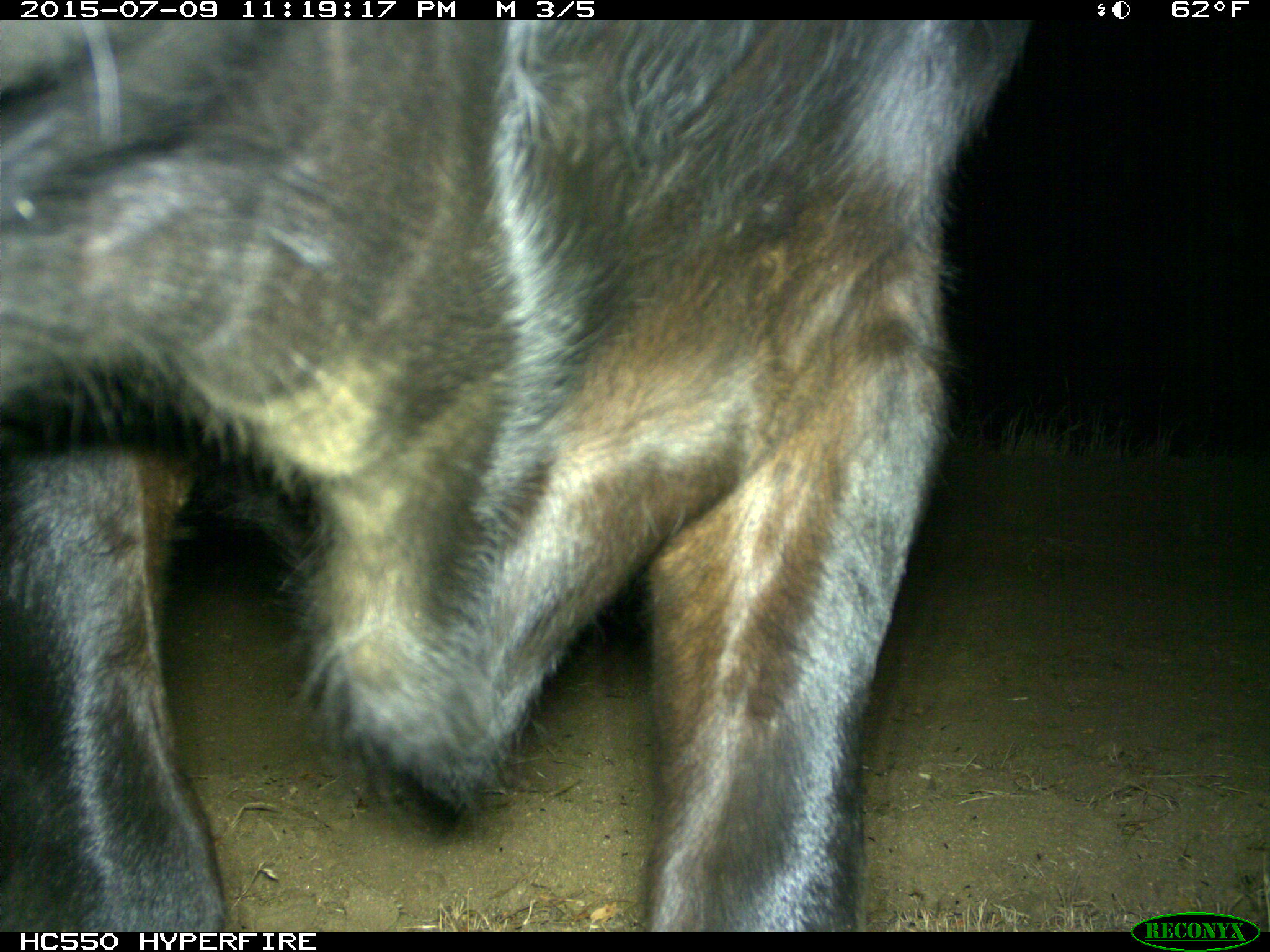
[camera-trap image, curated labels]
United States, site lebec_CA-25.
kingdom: Animalia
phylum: Chordata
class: Mammalia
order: Artiodactyla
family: Bovidae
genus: Bos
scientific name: Bos taurus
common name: domestic cow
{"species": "Bos taurus (domestic cow)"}